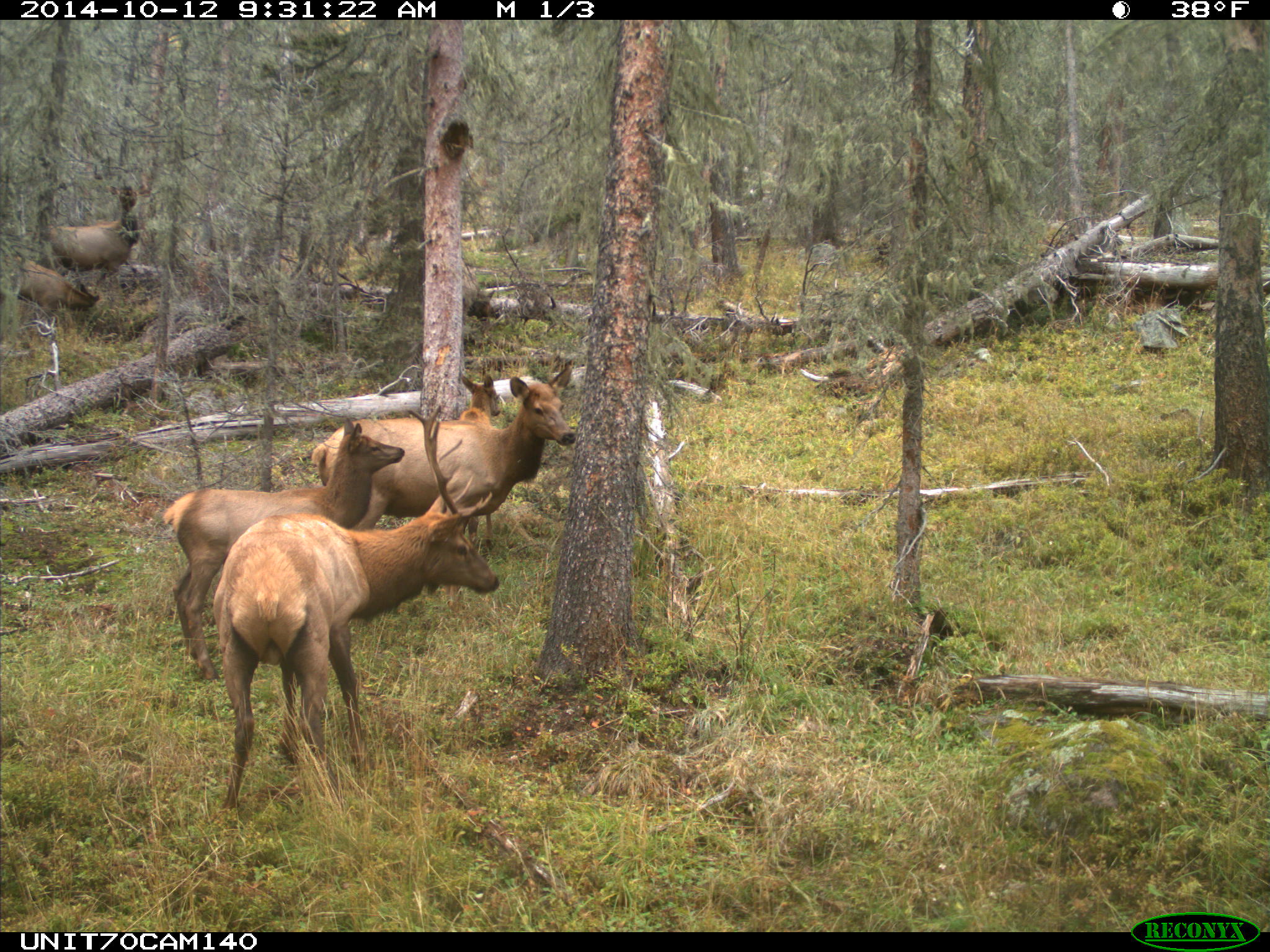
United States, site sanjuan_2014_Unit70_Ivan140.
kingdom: Animalia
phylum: Chordata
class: Mammalia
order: Artiodactyla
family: Cervidae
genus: Cervus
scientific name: Cervus elaphus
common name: red deer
Cervus elaphus (red deer).